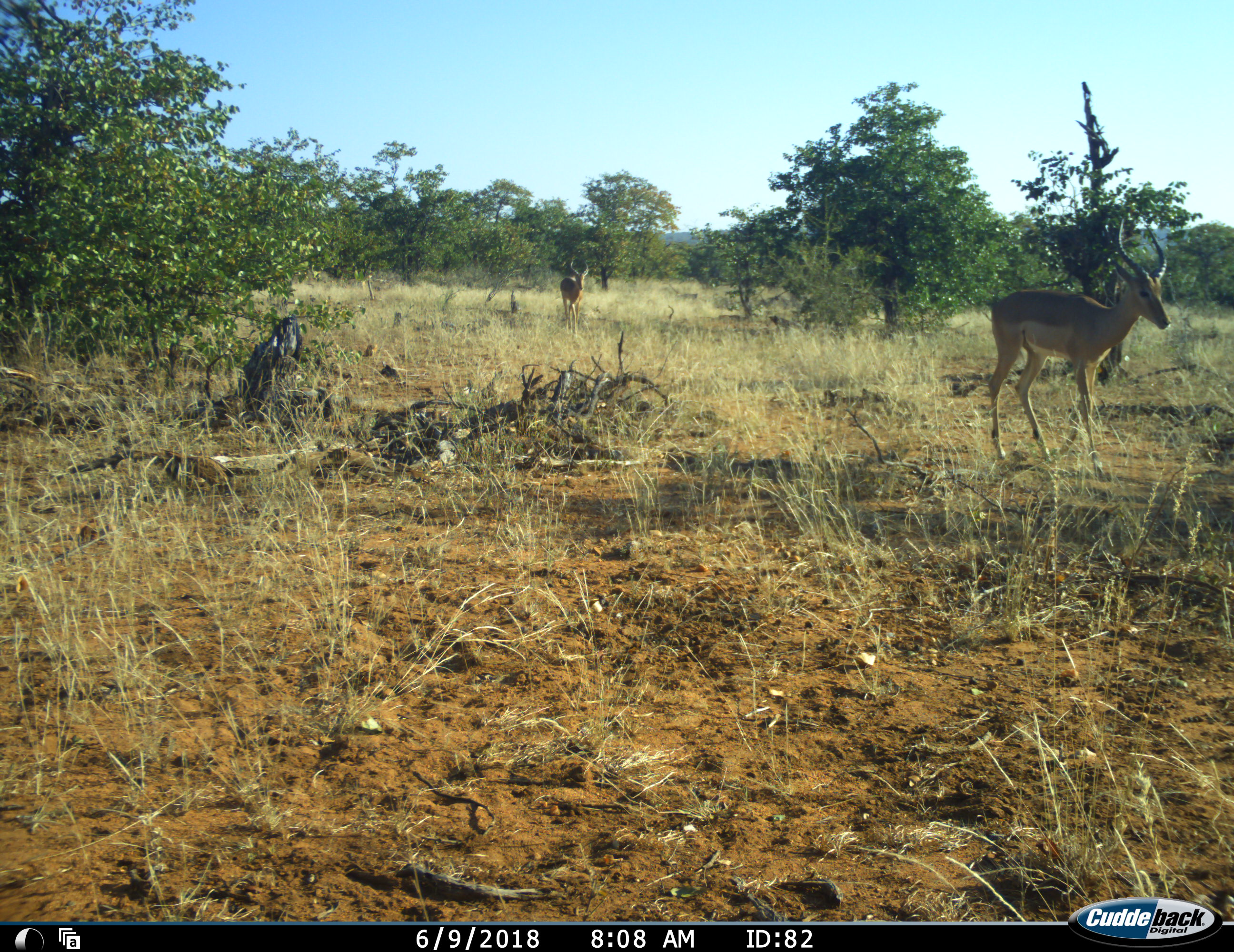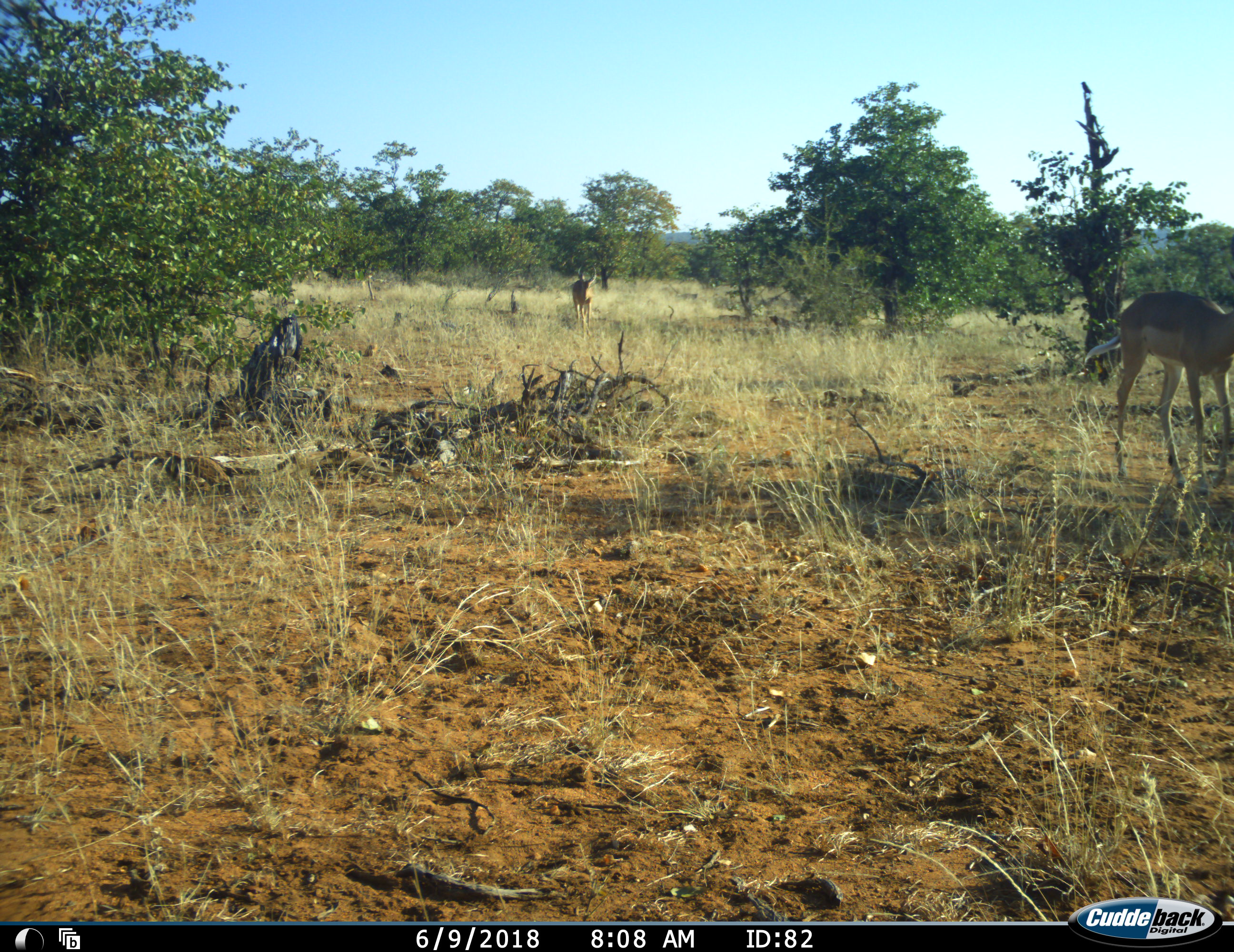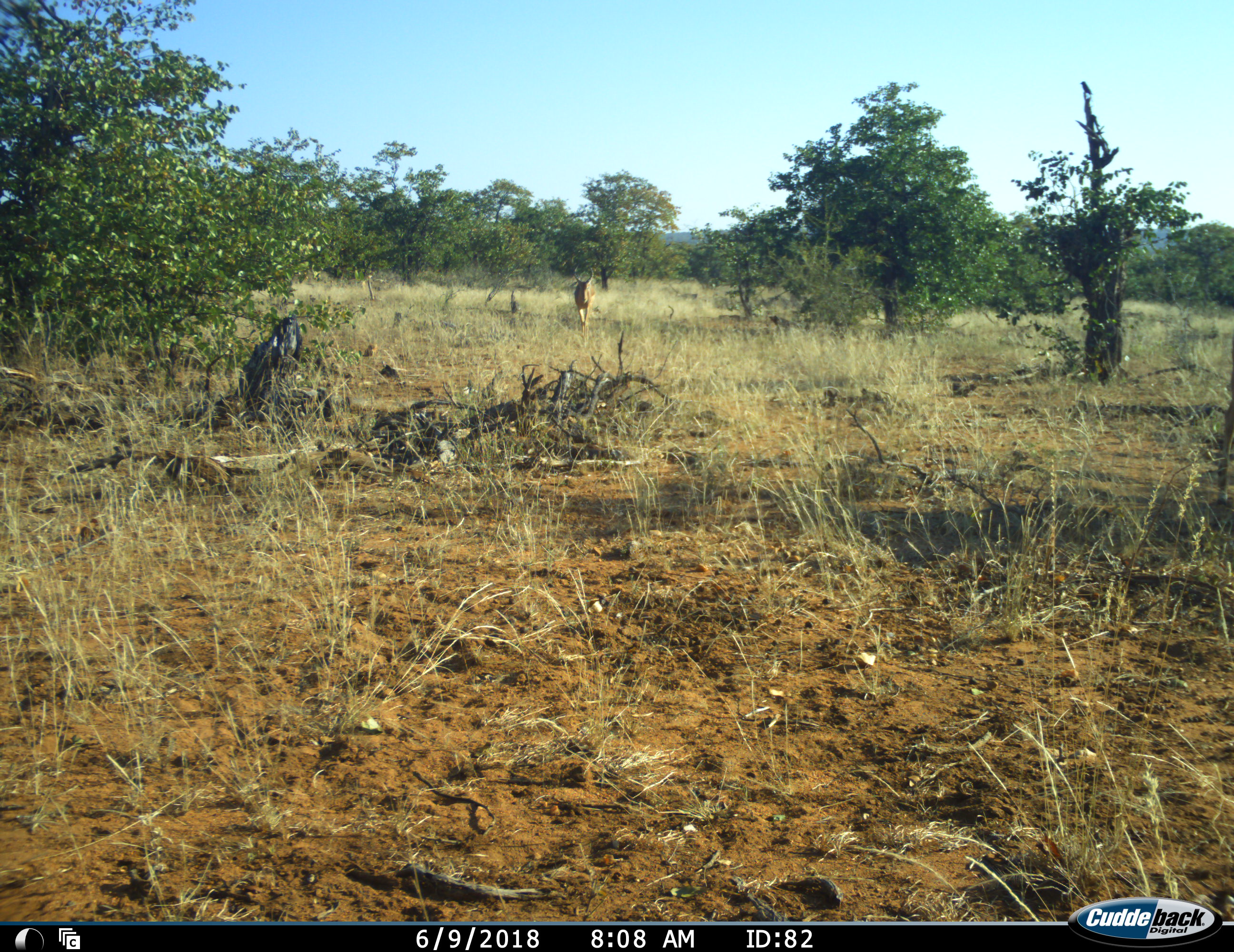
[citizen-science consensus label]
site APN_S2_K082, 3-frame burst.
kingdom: Animalia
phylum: Chordata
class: Mammalia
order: Artiodactyla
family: Bovidae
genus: Aepyceros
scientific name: Aepyceros melampus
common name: impala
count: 2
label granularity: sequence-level